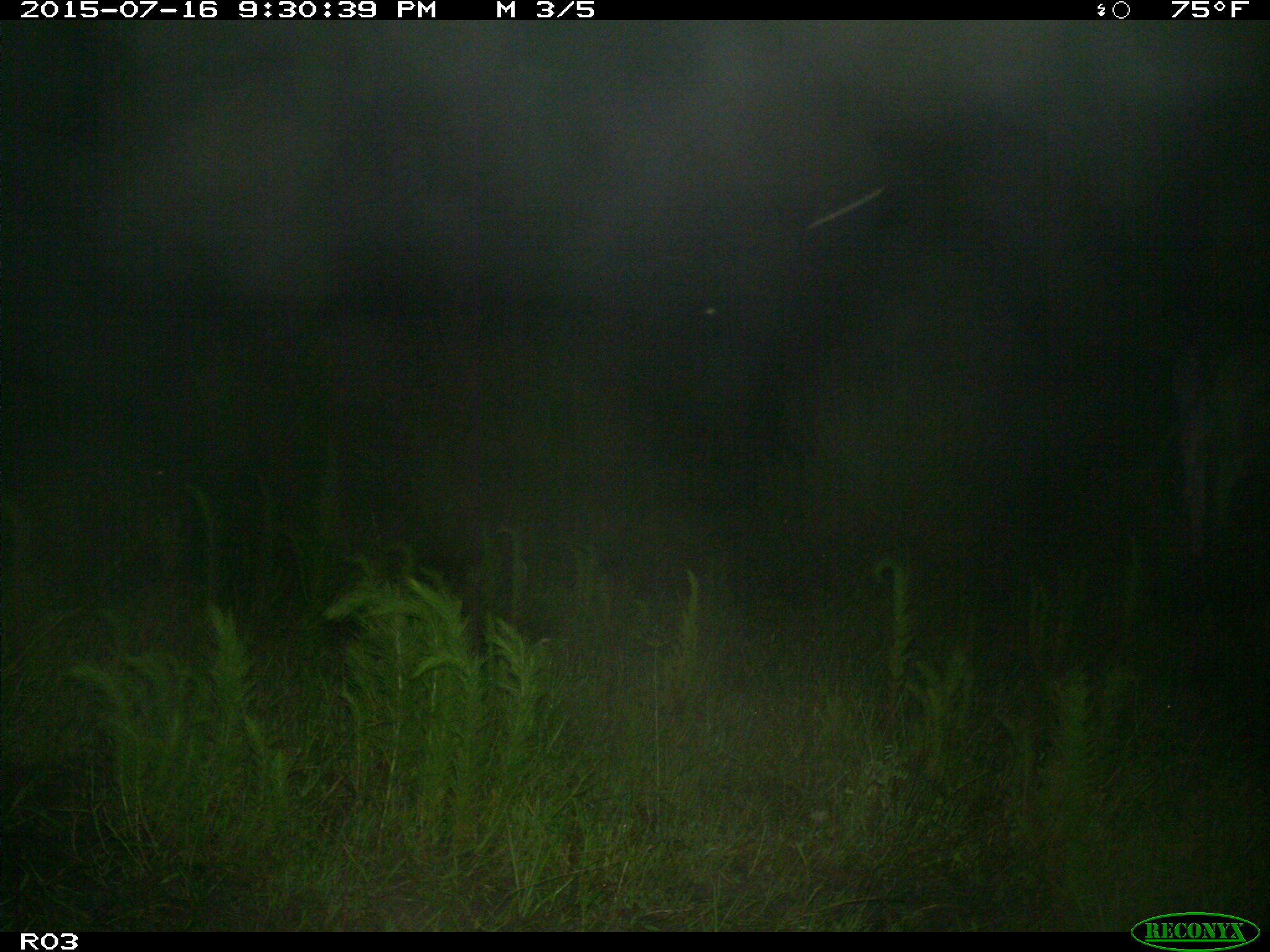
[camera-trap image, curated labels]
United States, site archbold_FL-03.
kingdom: Animalia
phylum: Chordata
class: Mammalia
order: Artiodactyla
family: Bovidae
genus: Bos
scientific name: Bos taurus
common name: domestic cow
Bos taurus (domestic cow).